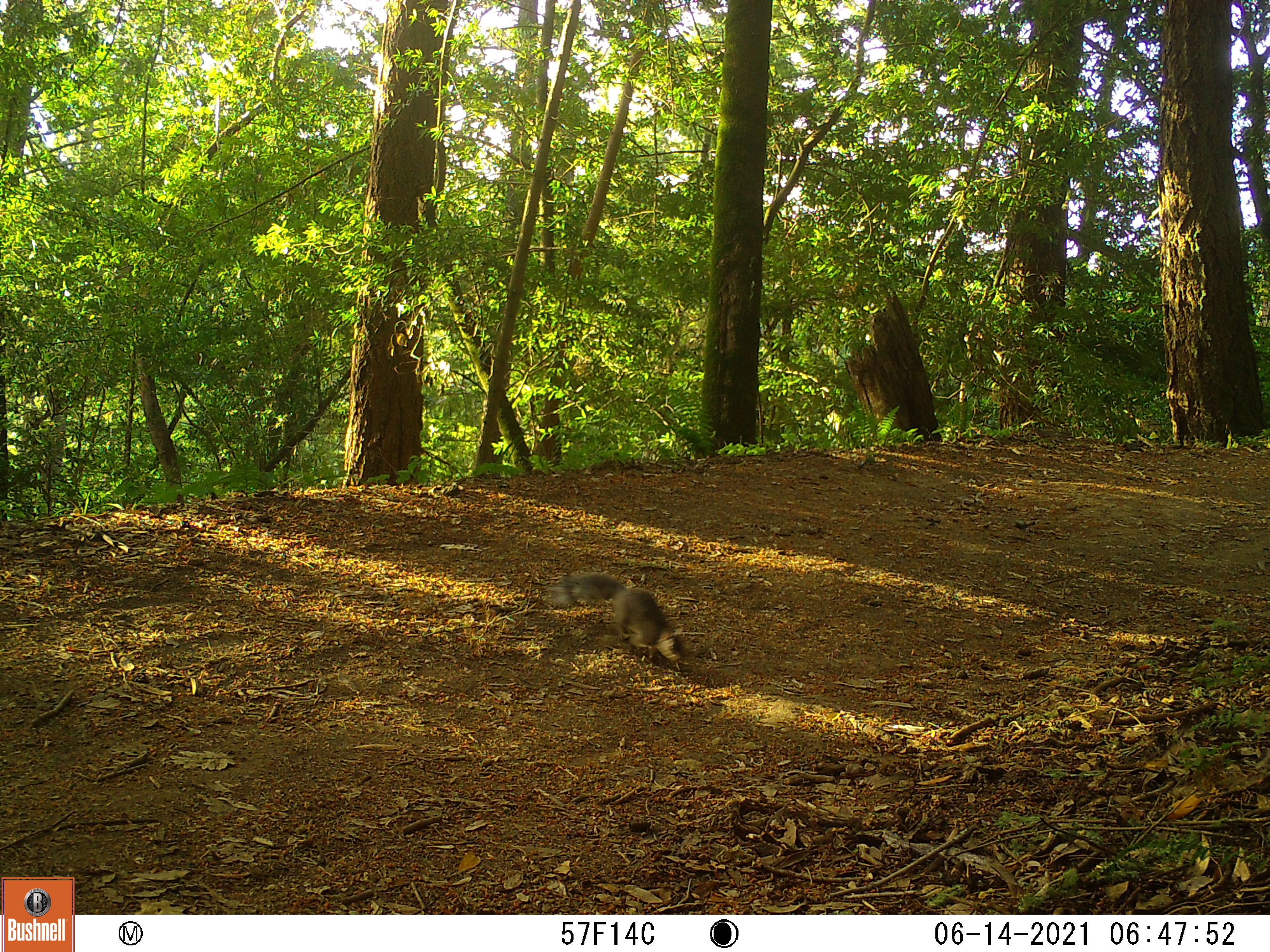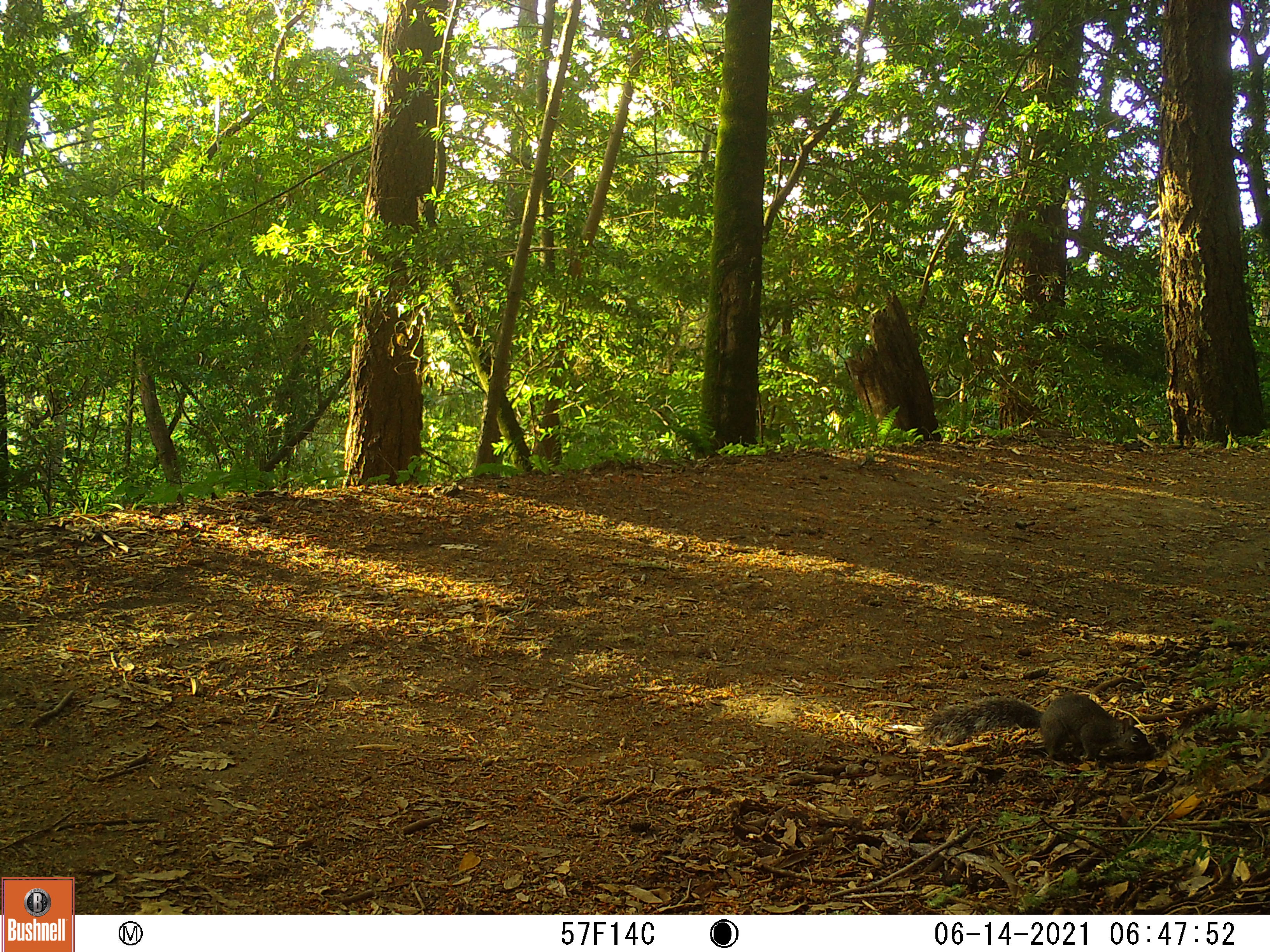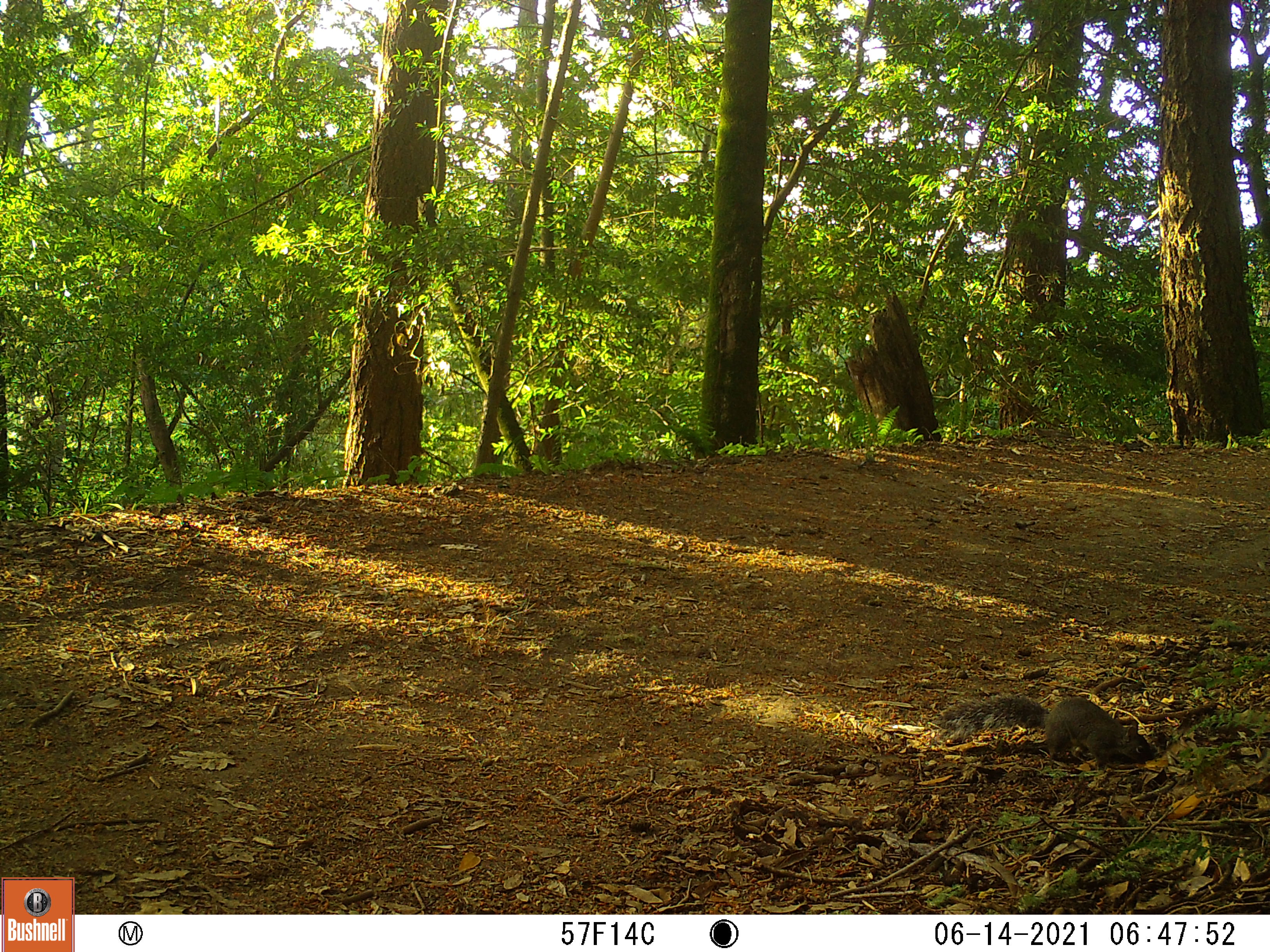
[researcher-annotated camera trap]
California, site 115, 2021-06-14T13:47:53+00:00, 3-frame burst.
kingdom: Animalia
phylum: Chordata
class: Mammalia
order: Rodentia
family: Sciuridae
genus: Sciurus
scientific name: Sciurus carolinensis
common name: eastern gray squirrel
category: eastern grey squirrel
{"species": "eastern grey squirrel (eastern gray squirrel) (Sciurus carolinensis)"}